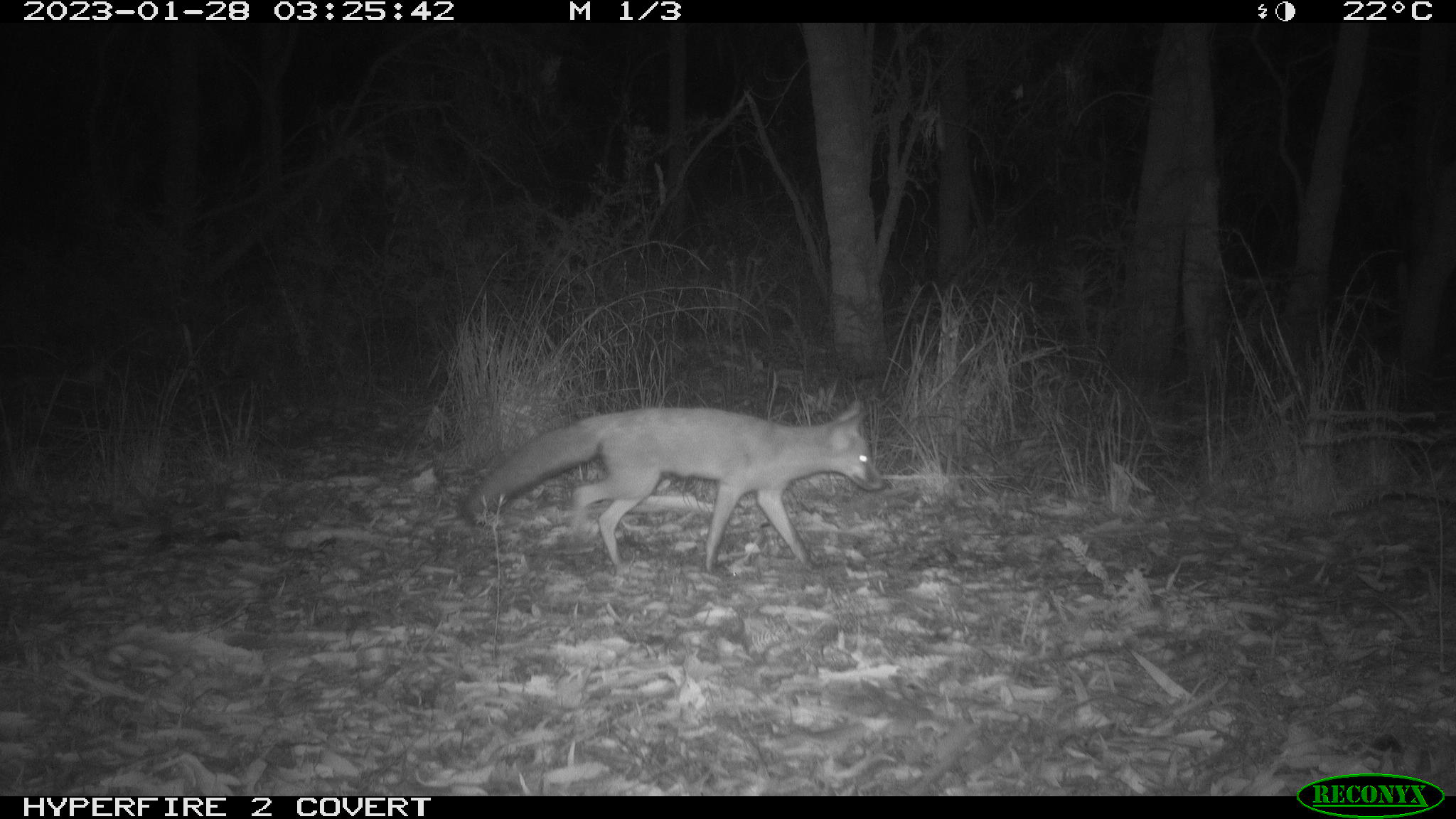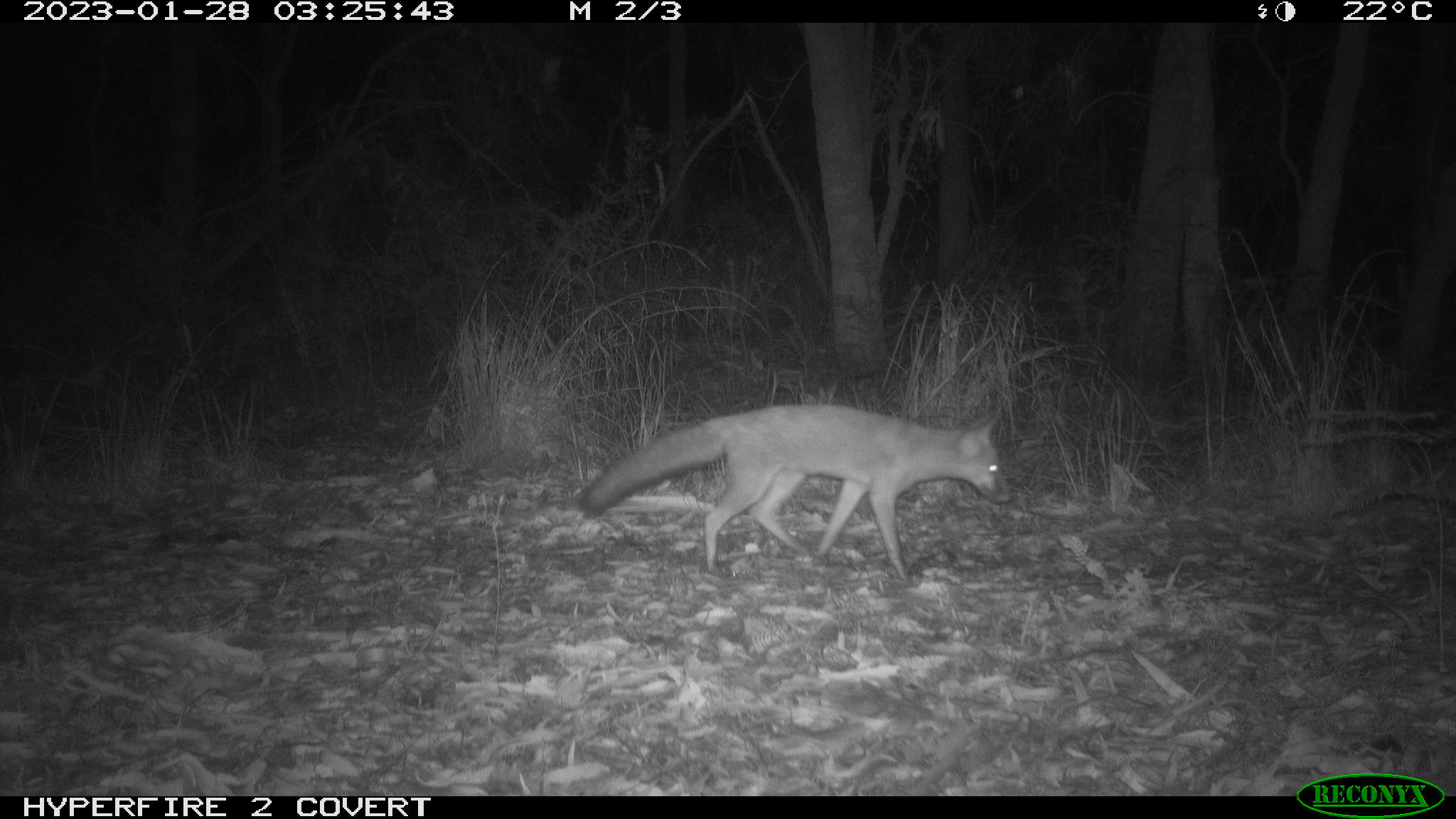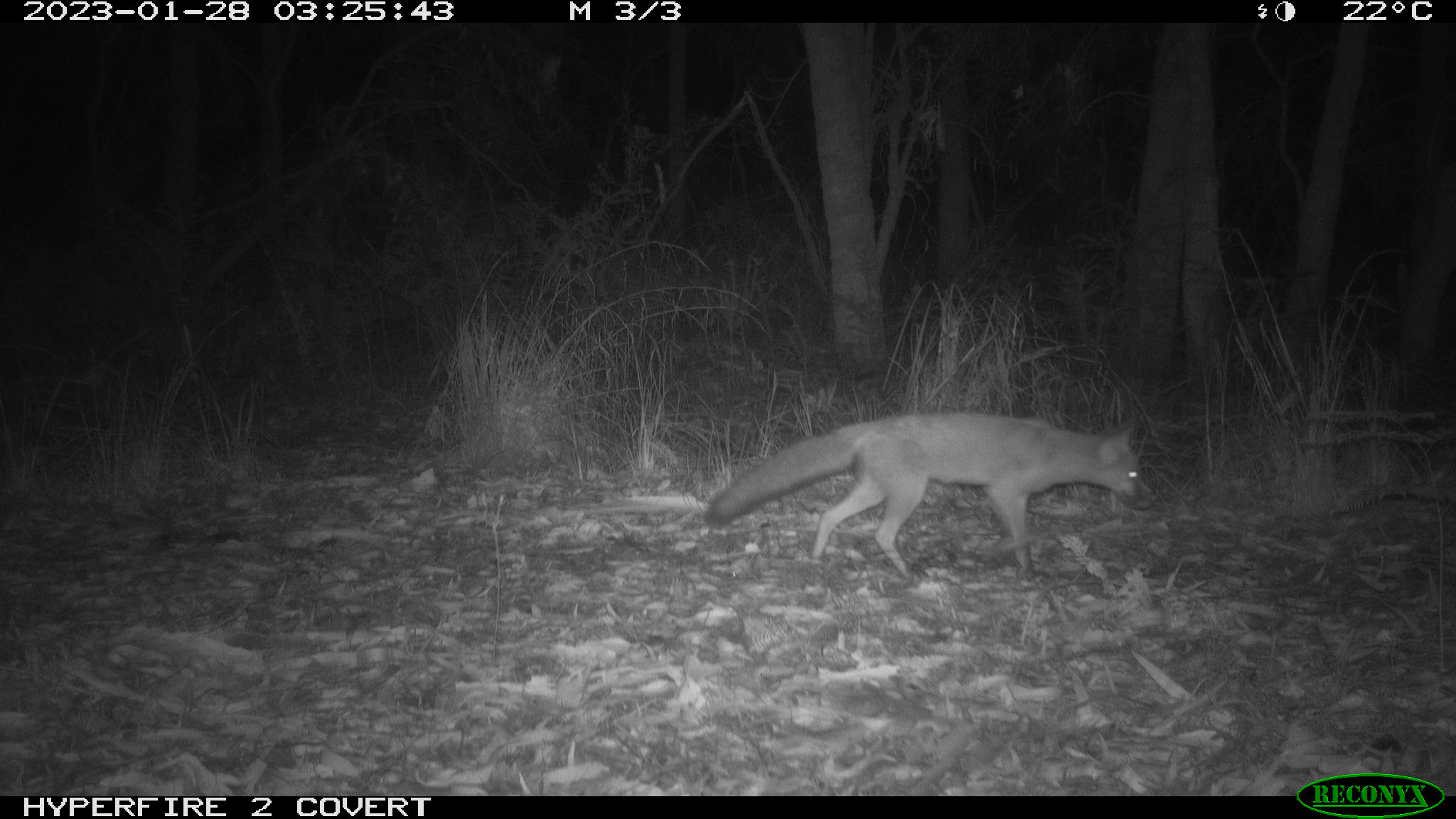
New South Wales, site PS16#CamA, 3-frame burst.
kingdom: Animalia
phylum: Chordata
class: Mammalia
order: Carnivora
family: Canidae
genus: Vulpes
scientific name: Vulpes vulpes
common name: red fox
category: fox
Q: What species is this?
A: Fox (red fox) (Vulpes vulpes).